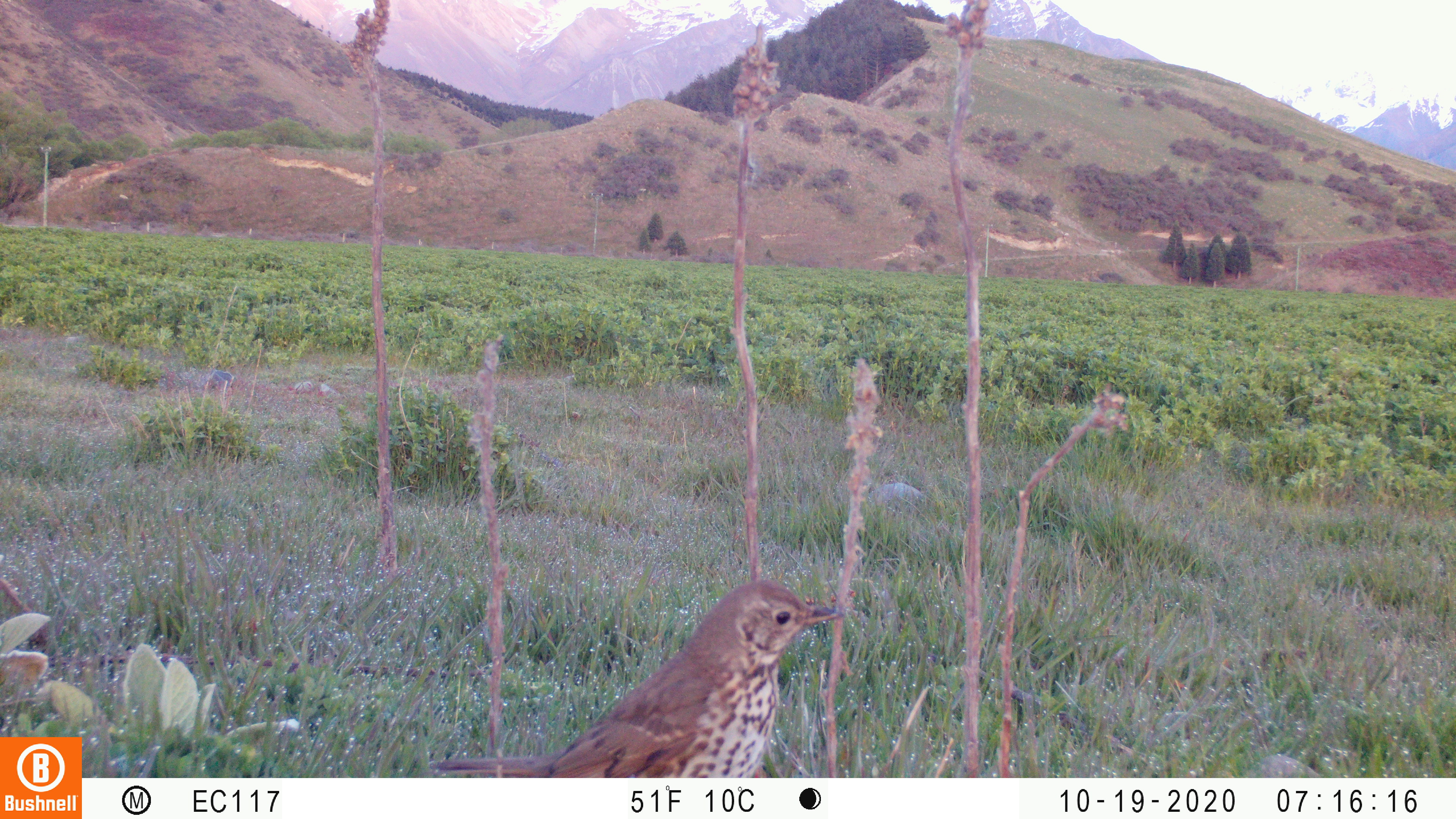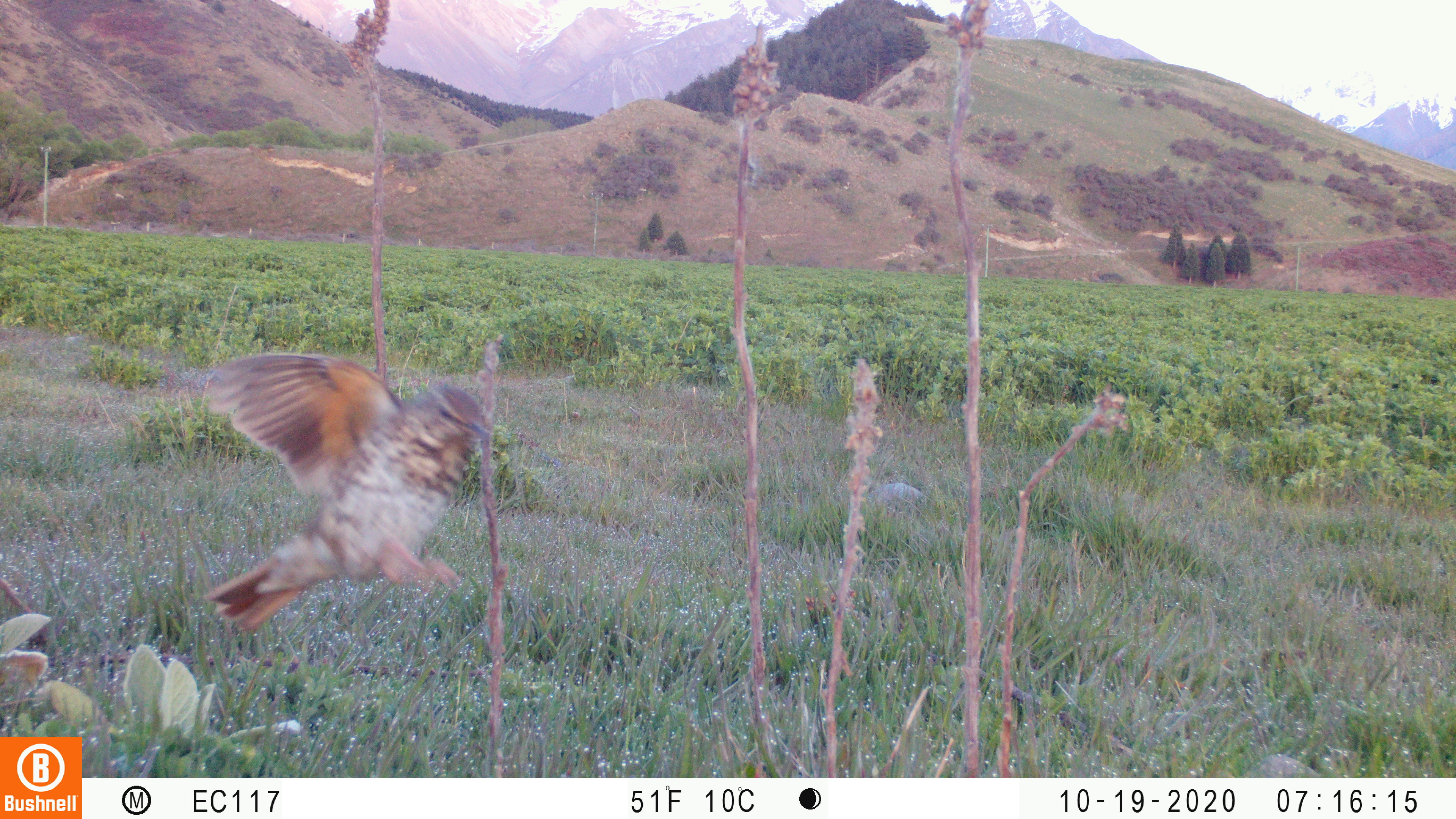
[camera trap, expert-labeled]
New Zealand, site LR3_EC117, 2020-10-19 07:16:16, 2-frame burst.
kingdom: Animalia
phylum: Chordata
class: Aves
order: Passeriformes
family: Turdidae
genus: Turdus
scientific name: Turdus philomelos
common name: song thrush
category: thrush